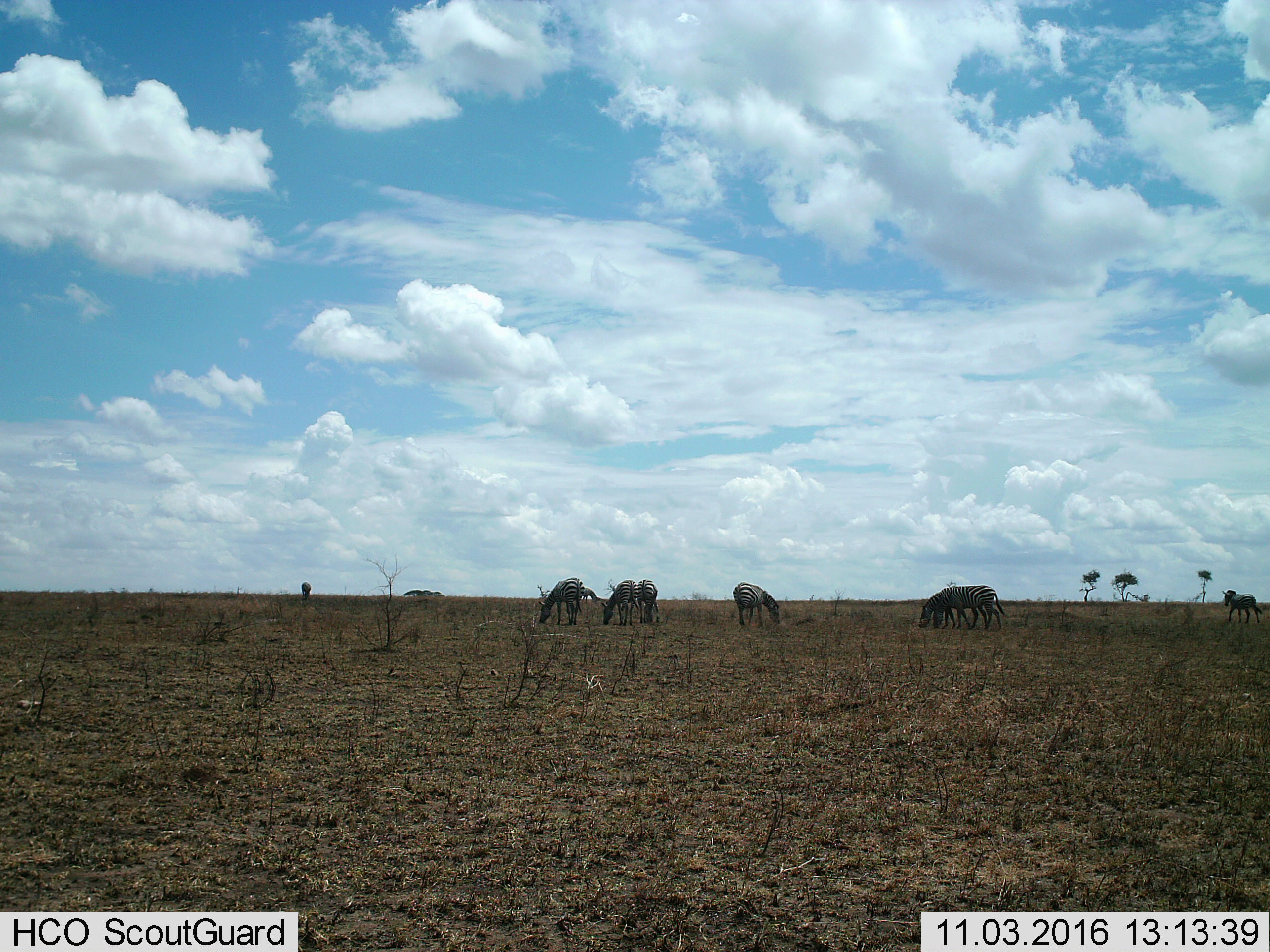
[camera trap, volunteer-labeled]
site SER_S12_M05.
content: unidentified animal